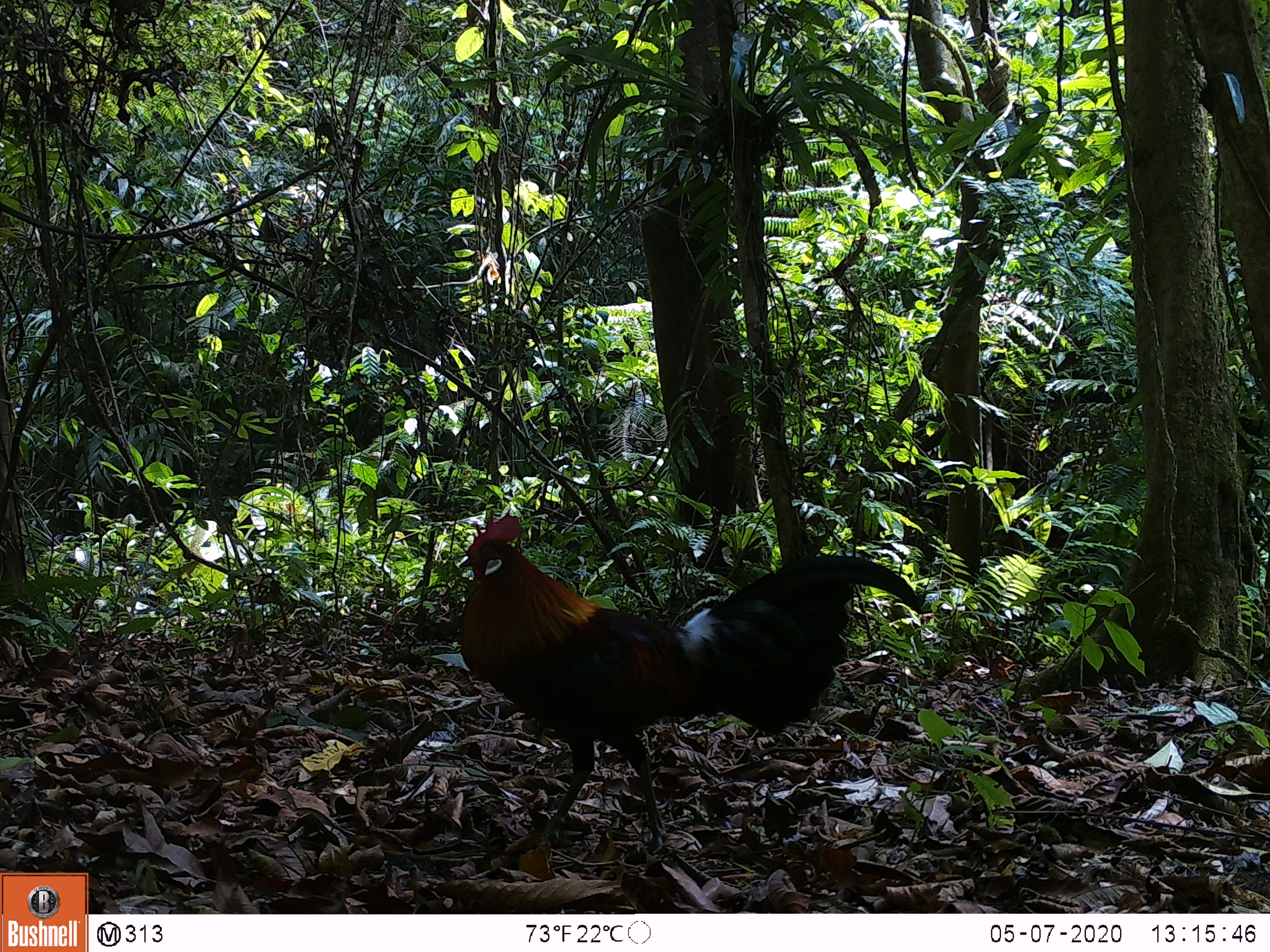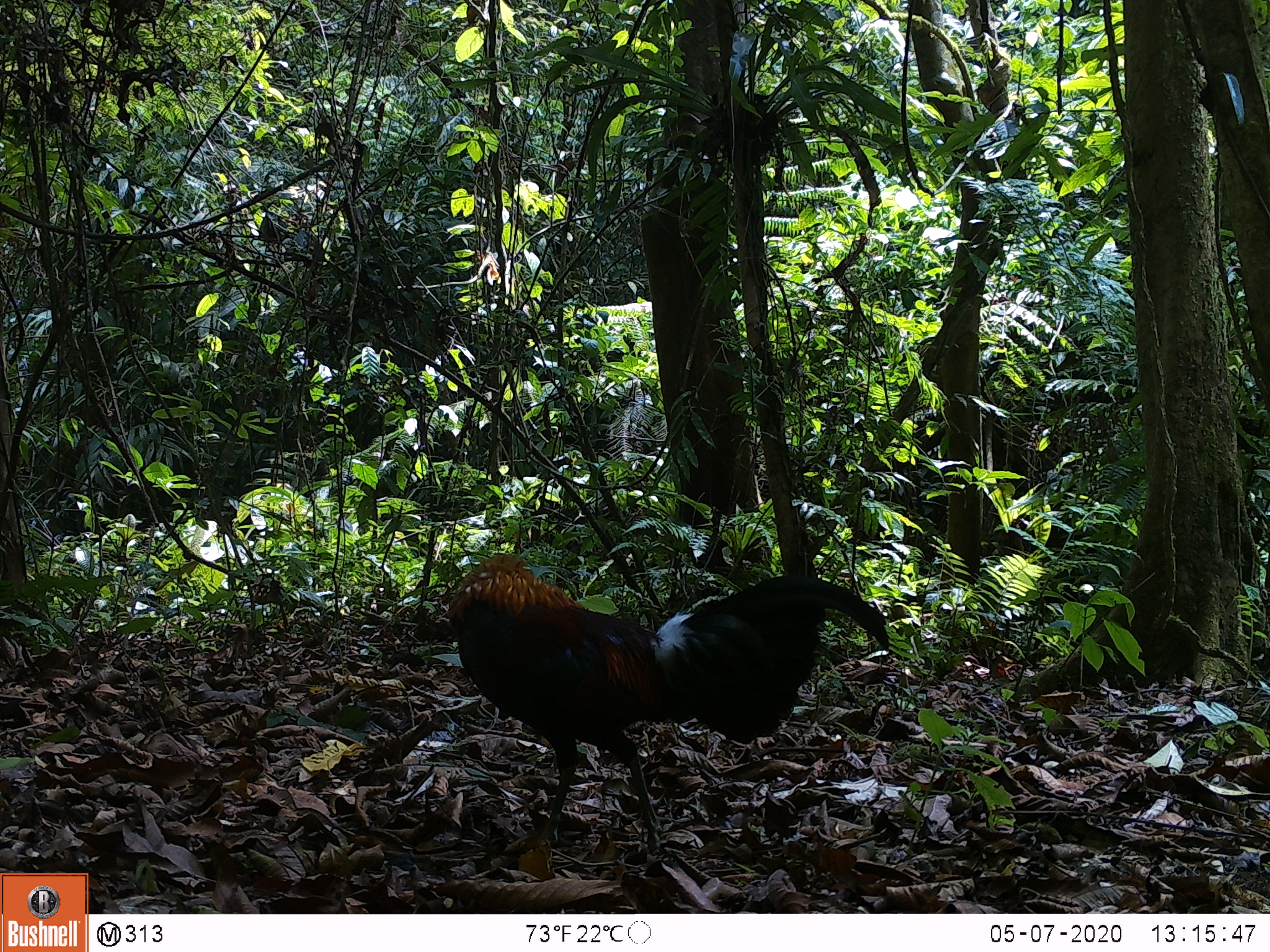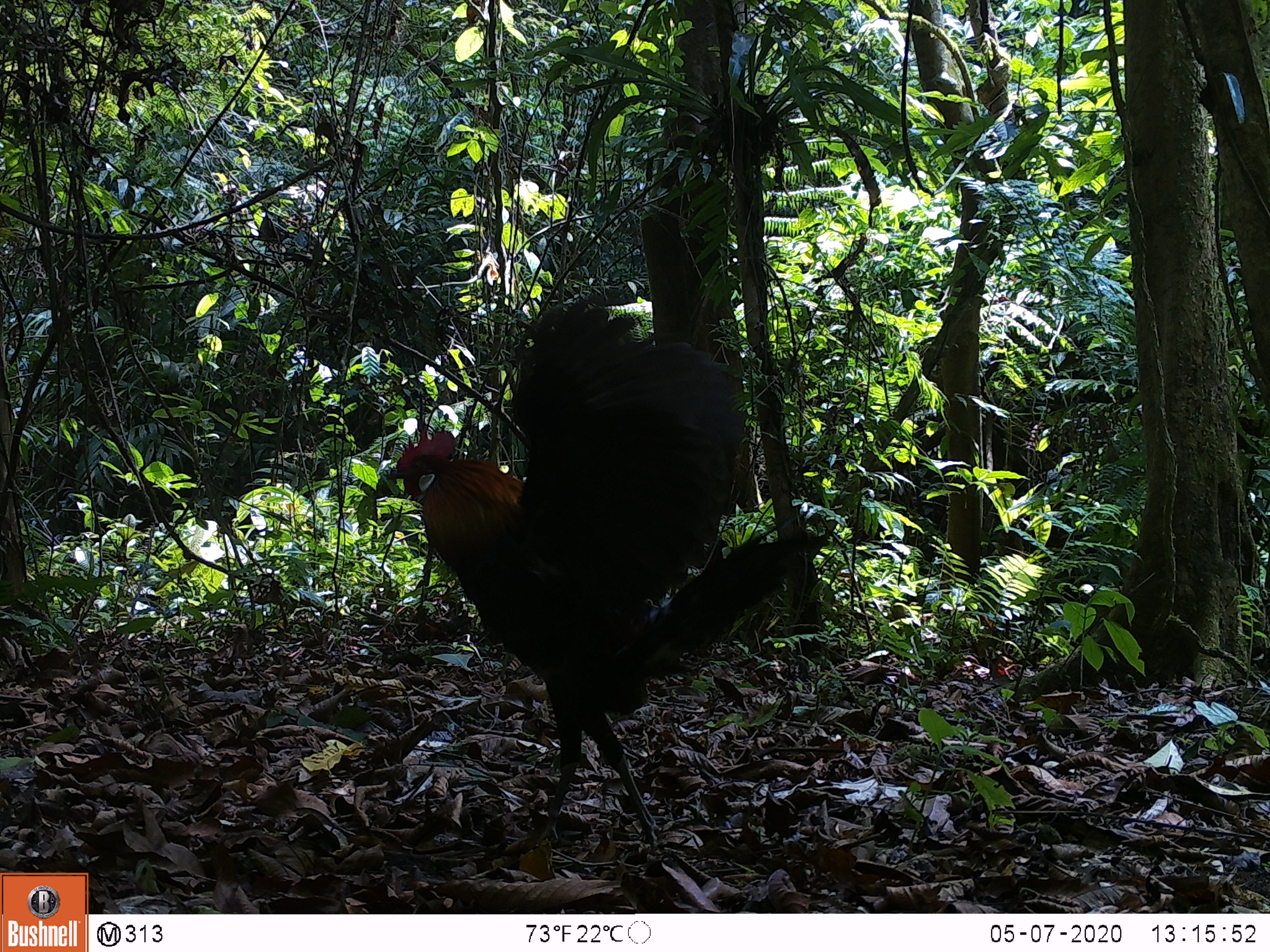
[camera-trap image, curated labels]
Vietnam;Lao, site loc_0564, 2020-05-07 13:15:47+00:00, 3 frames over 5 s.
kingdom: Animalia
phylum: Chordata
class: Aves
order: Galliformes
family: Phasianidae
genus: Gallus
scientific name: Gallus gallus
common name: red junglefowl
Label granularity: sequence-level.